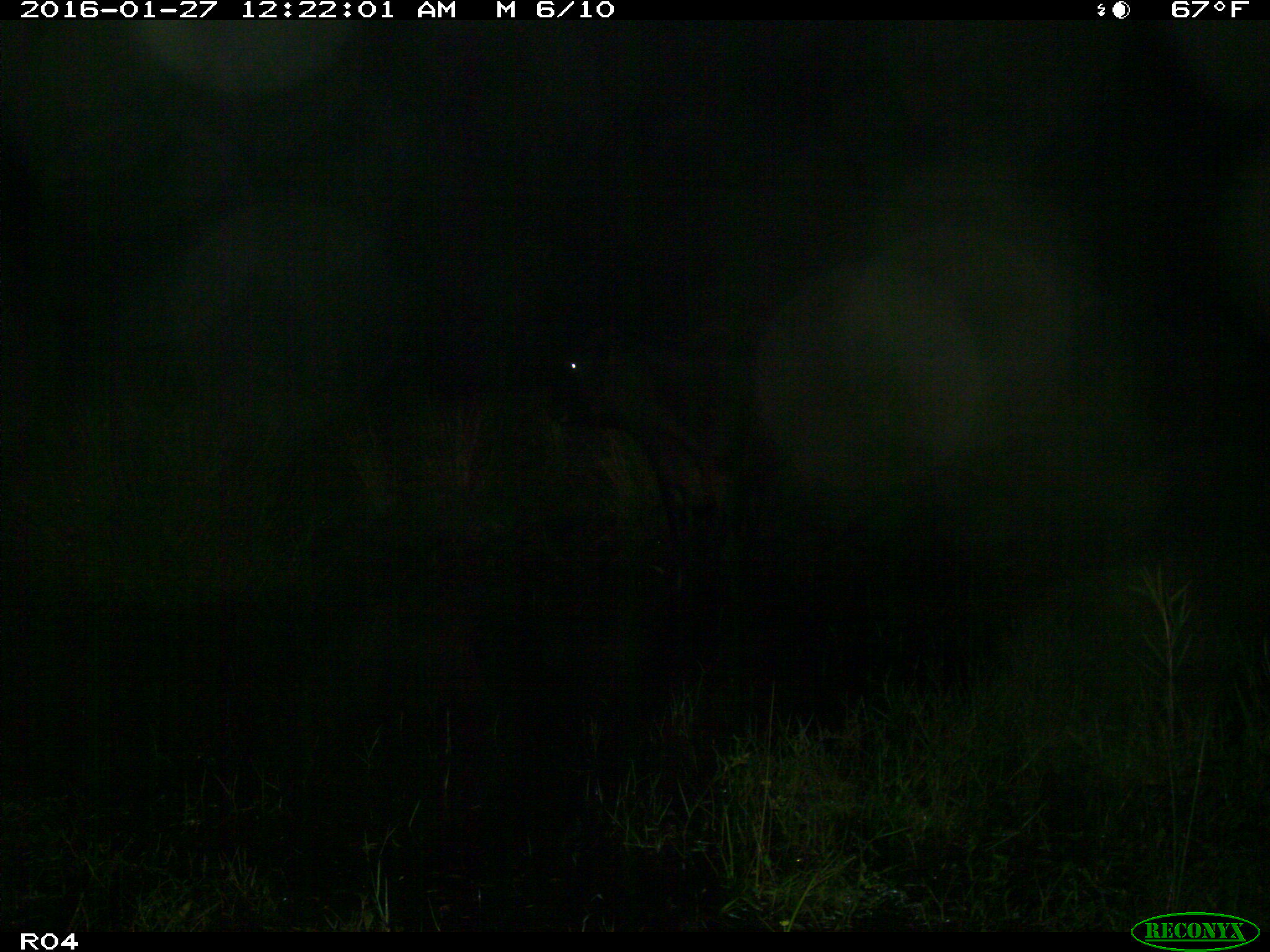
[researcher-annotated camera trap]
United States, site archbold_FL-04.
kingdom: Animalia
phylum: Chordata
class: Mammalia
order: Artiodactyla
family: Bovidae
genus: Bos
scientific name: Bos taurus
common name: domestic cow